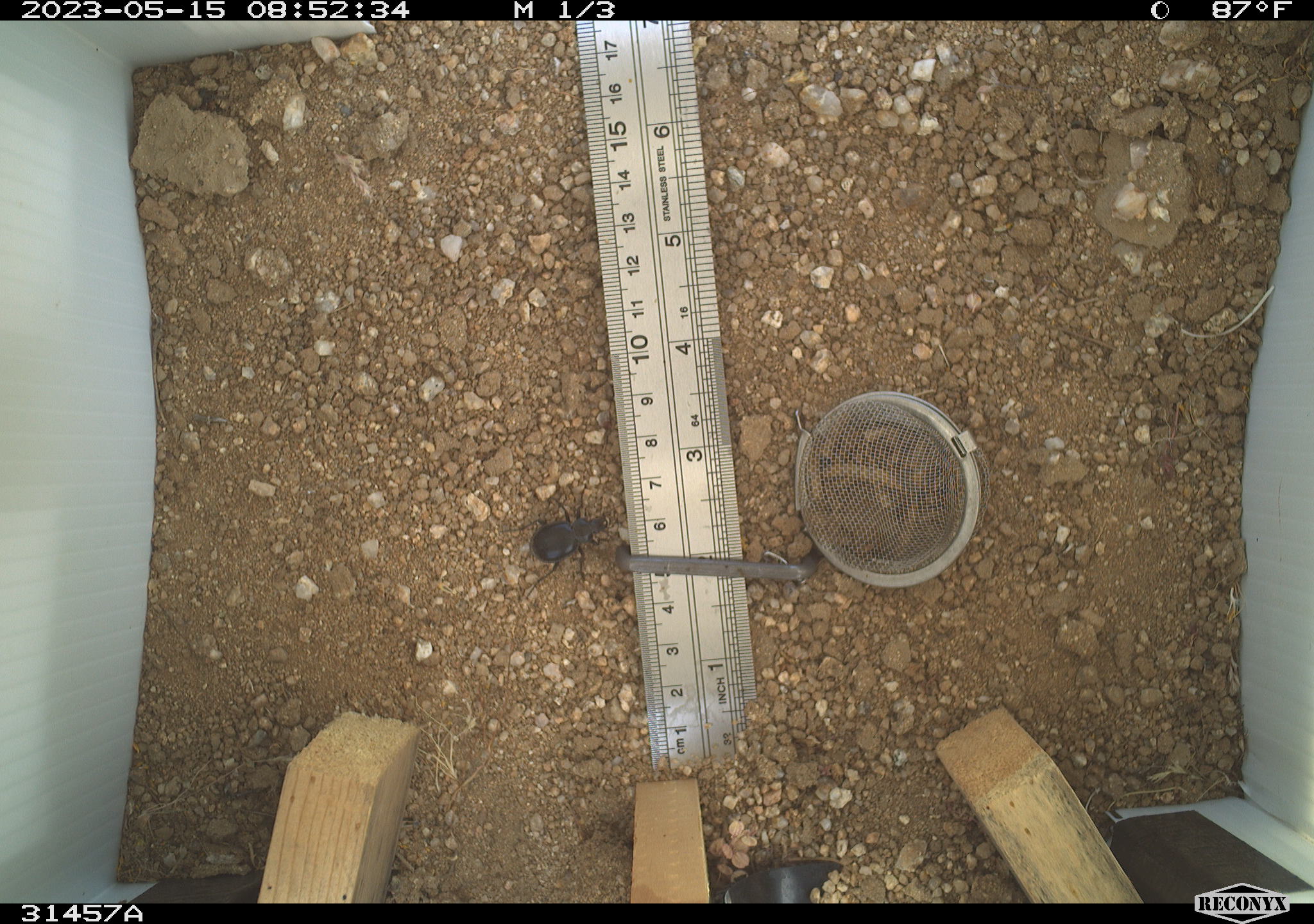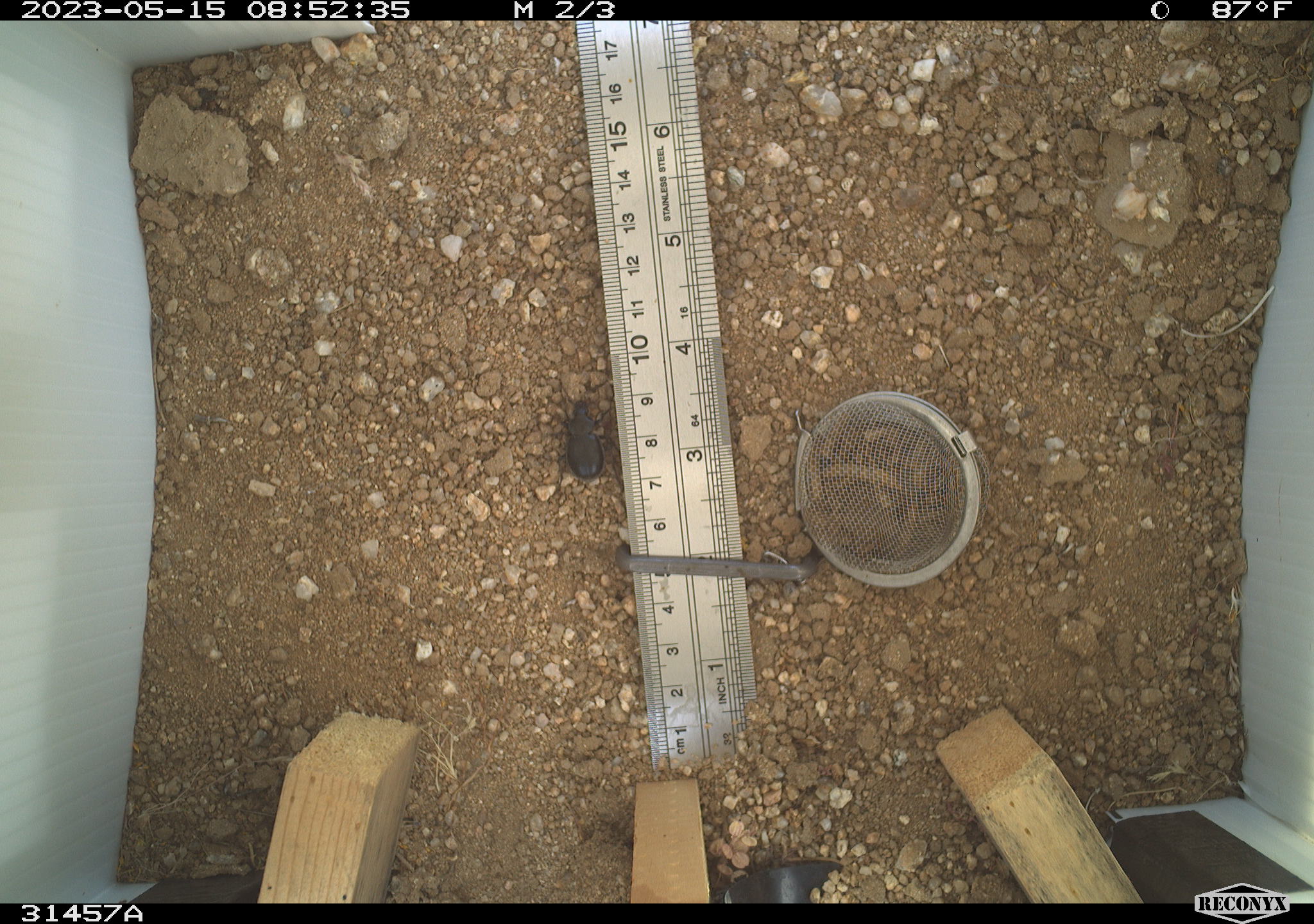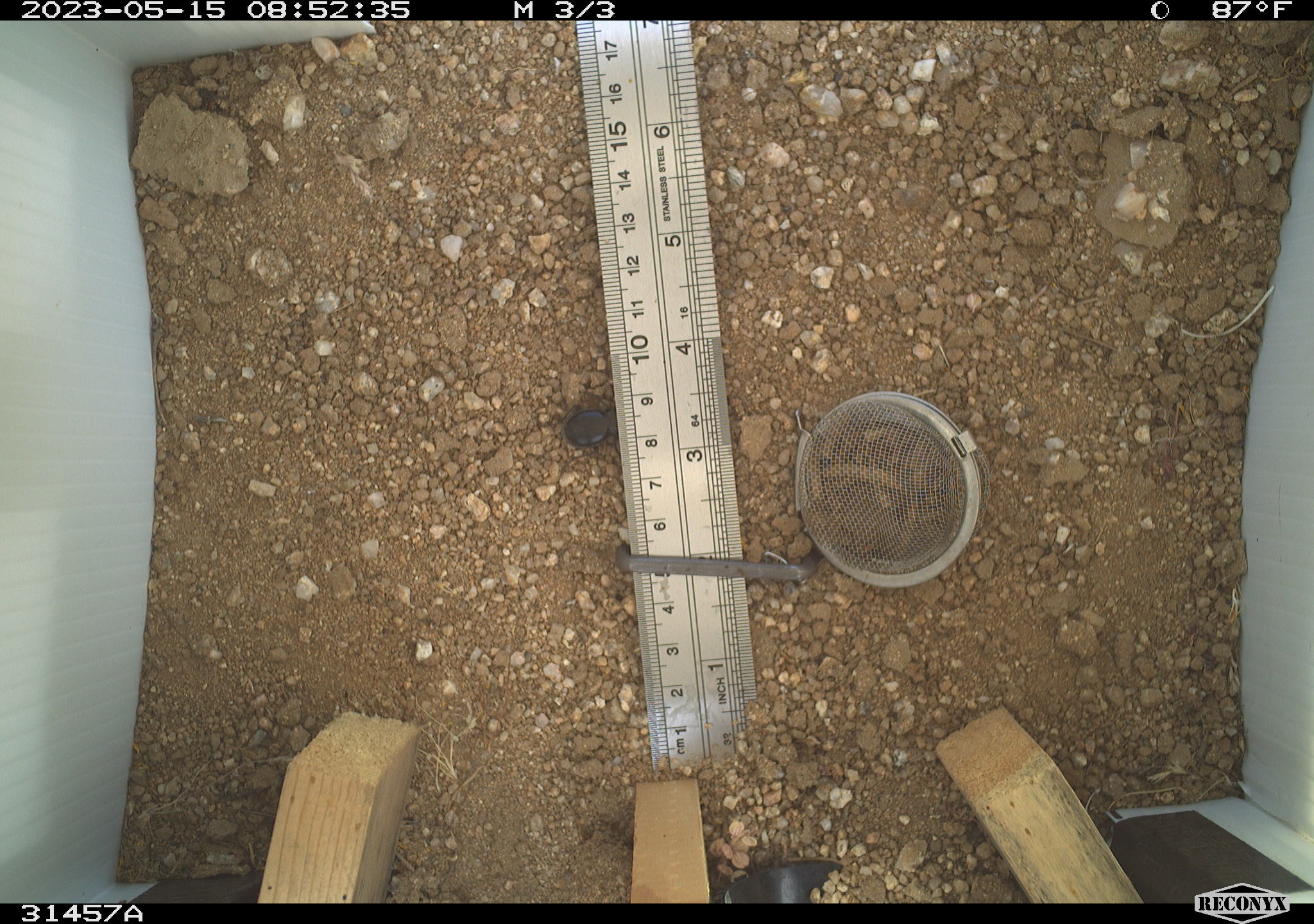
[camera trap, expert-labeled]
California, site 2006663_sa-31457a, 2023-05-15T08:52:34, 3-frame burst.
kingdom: Animalia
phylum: Arthropoda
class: Insecta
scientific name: Insecta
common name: insect